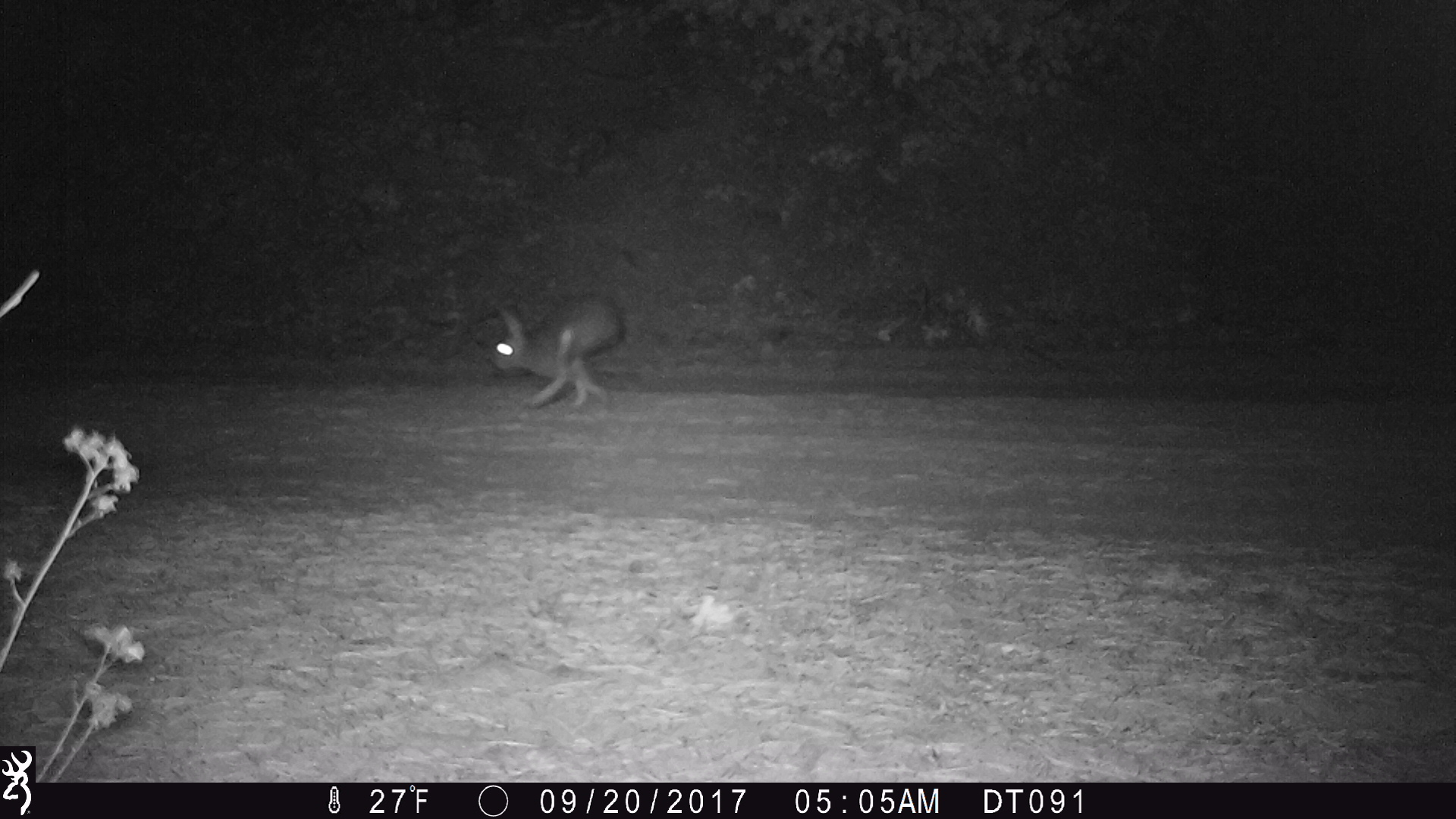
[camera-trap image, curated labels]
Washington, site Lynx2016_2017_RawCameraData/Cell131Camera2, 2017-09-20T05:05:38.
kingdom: Animalia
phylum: Chordata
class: Mammalia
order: Lagomorpha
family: Leporidae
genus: Lepus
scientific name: Lepus americanus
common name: snowshoe hare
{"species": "Lepus americanus (snowshoe hare)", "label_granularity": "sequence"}